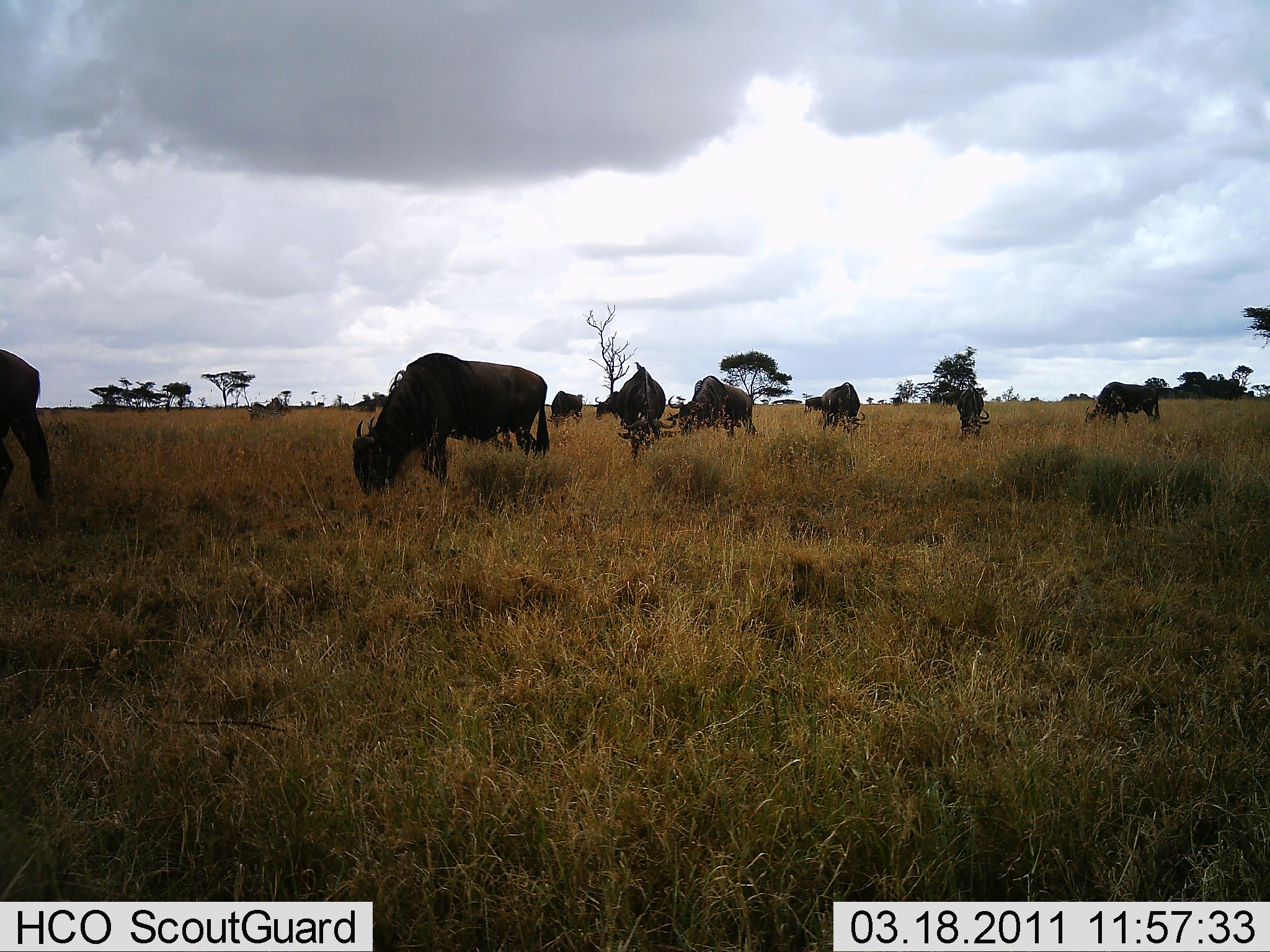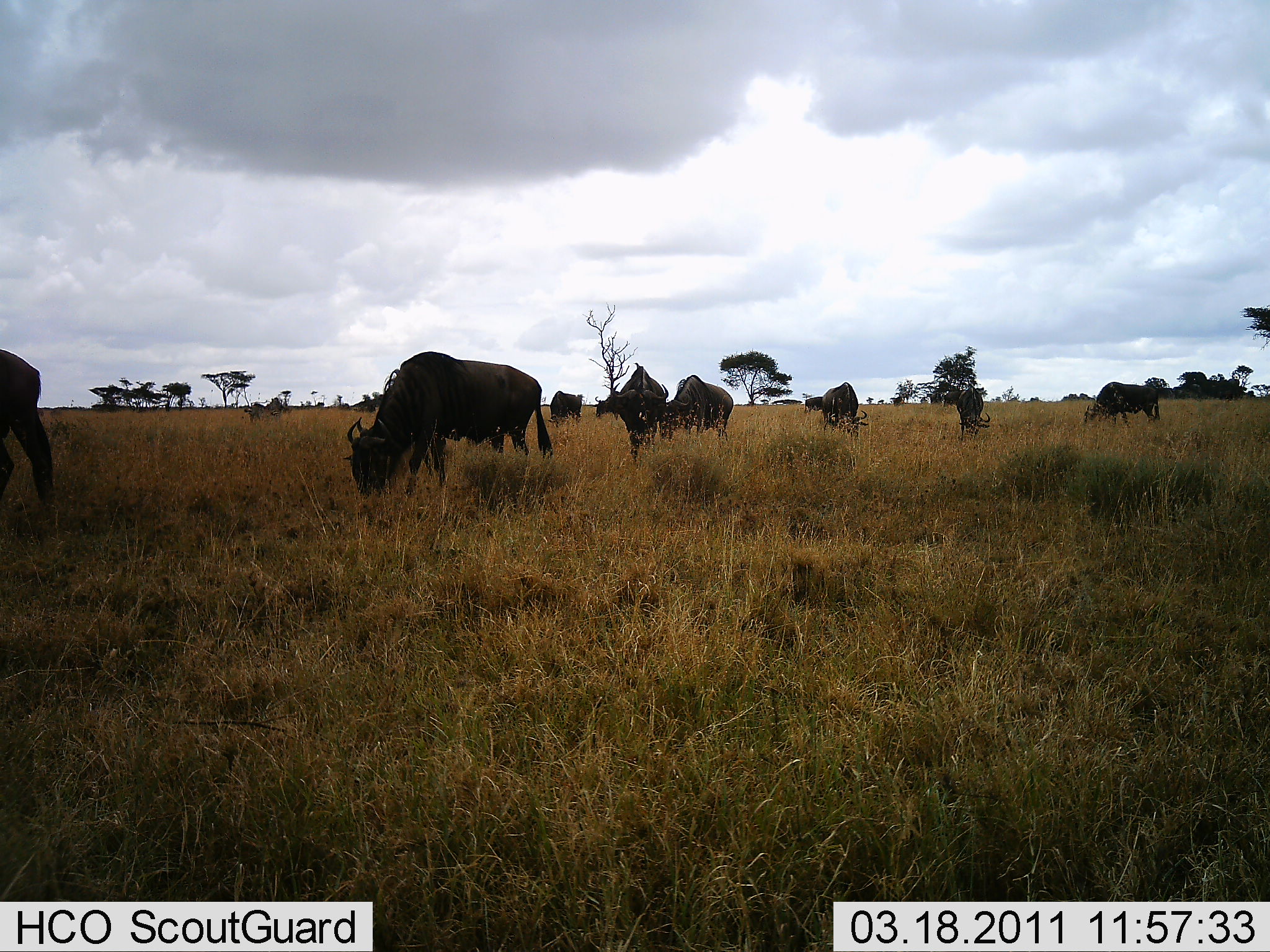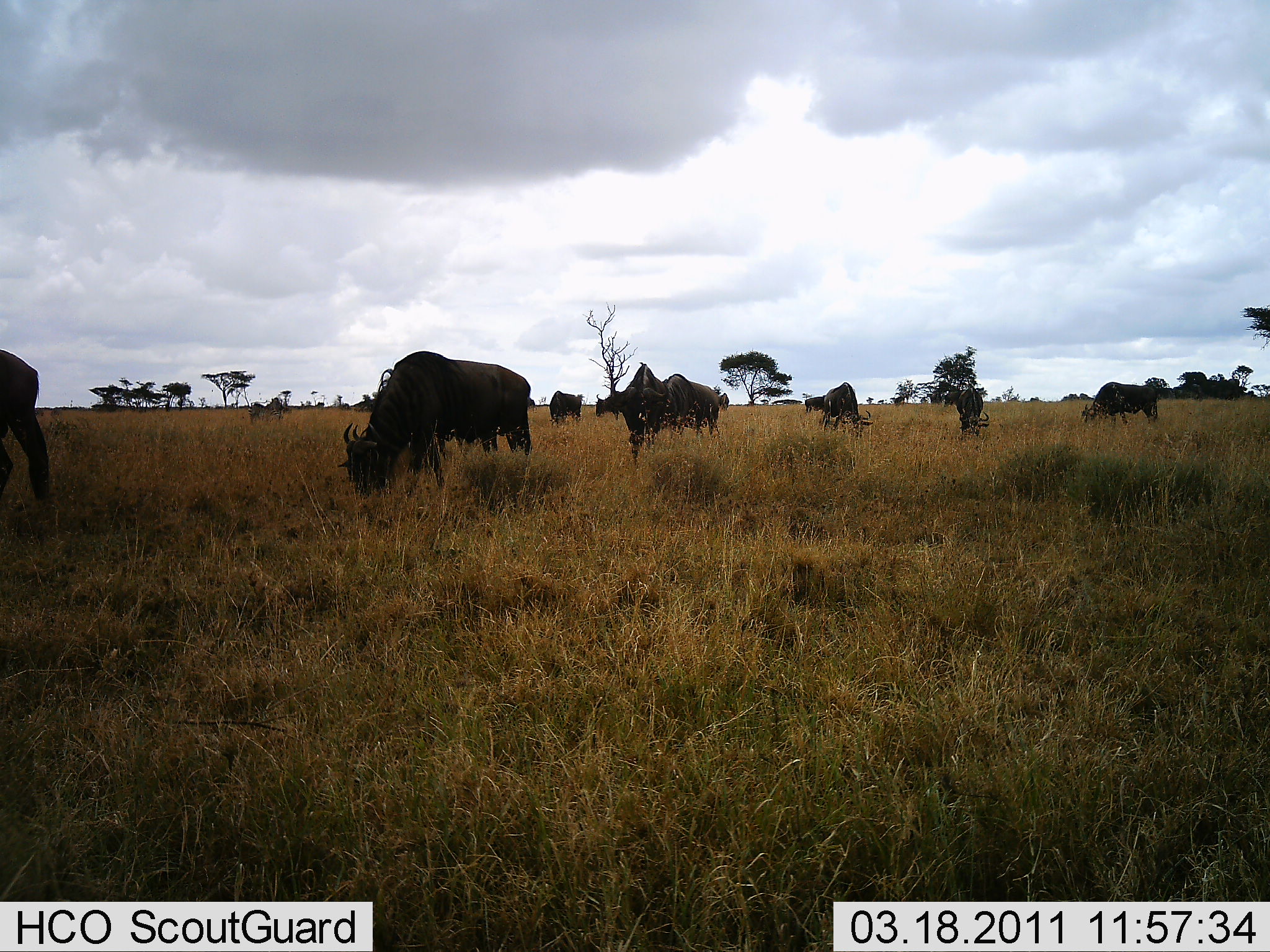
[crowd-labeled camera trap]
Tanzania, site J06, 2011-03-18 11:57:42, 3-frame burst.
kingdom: Animalia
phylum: Chordata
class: Mammalia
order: Artiodactyla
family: Bovidae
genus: Connochaetes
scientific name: Connochaetes taurinus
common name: blue wildebeest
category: wildebeest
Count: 8.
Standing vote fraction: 40%.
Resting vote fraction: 0%.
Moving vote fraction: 30%.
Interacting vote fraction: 0%.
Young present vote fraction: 0%.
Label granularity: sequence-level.